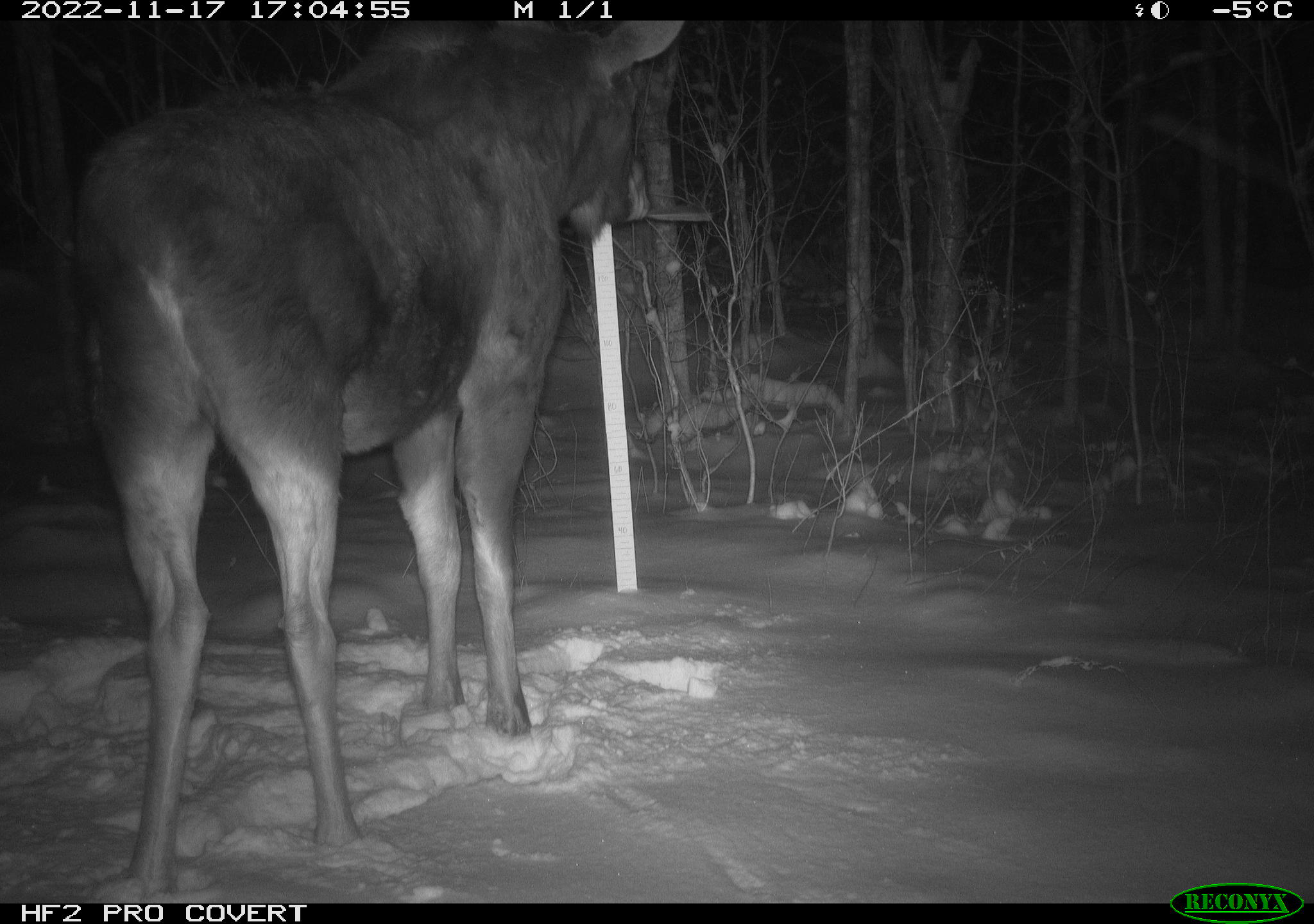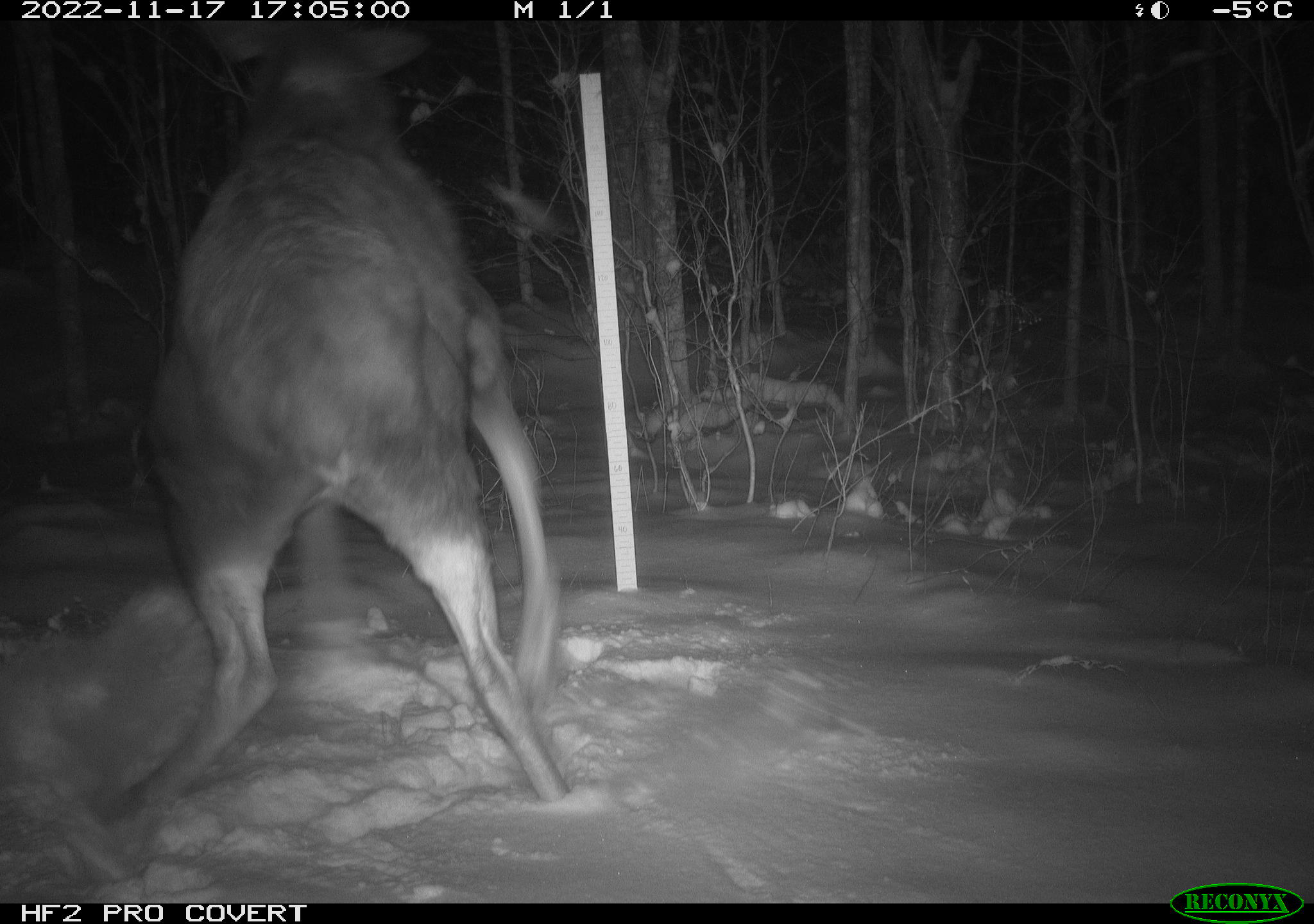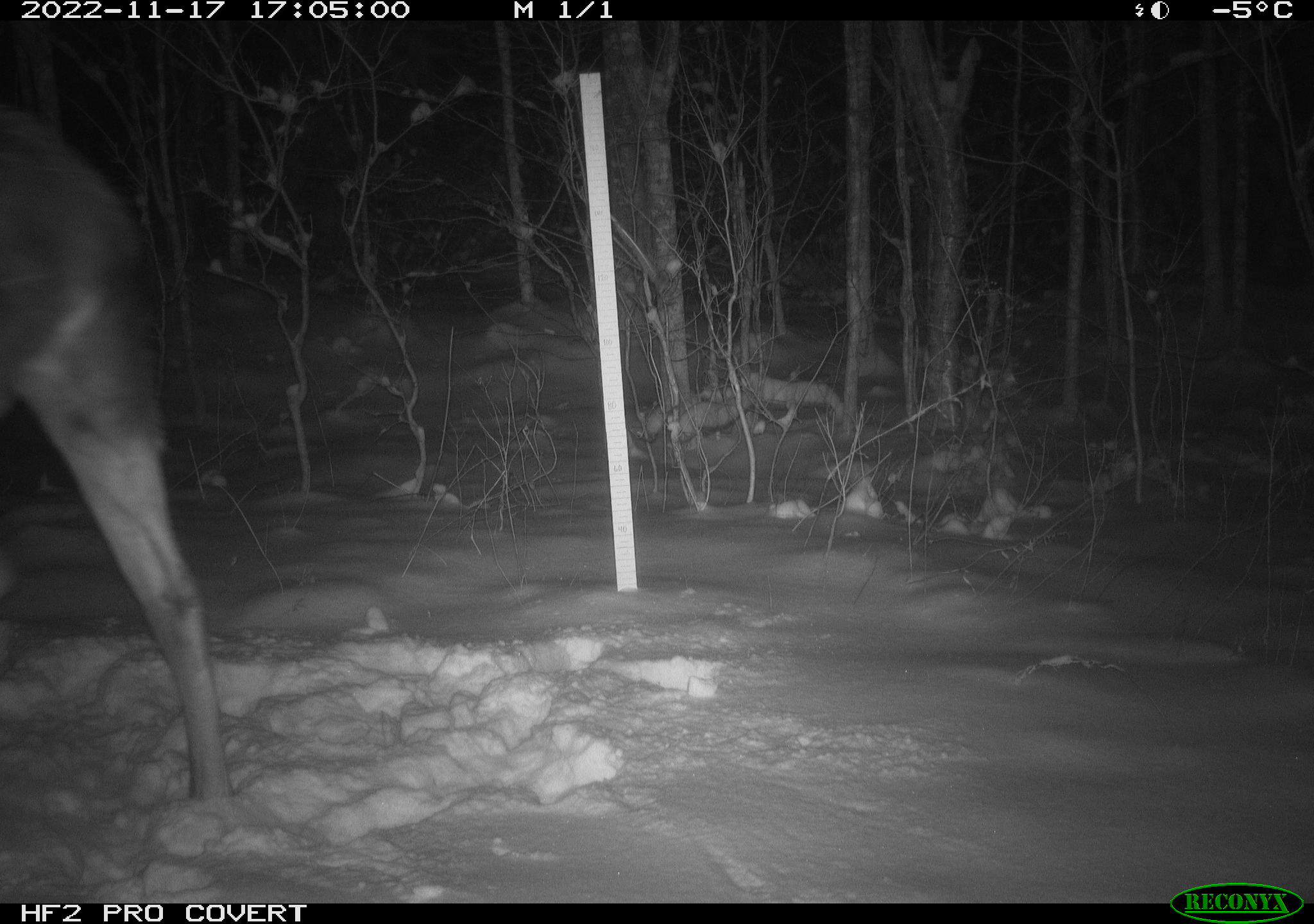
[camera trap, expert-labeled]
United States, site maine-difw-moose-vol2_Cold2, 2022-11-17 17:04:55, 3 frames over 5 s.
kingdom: Animalia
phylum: Chordata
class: Mammalia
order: Artiodactyla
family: Cervidae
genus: Alces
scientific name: Alces alces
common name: moose